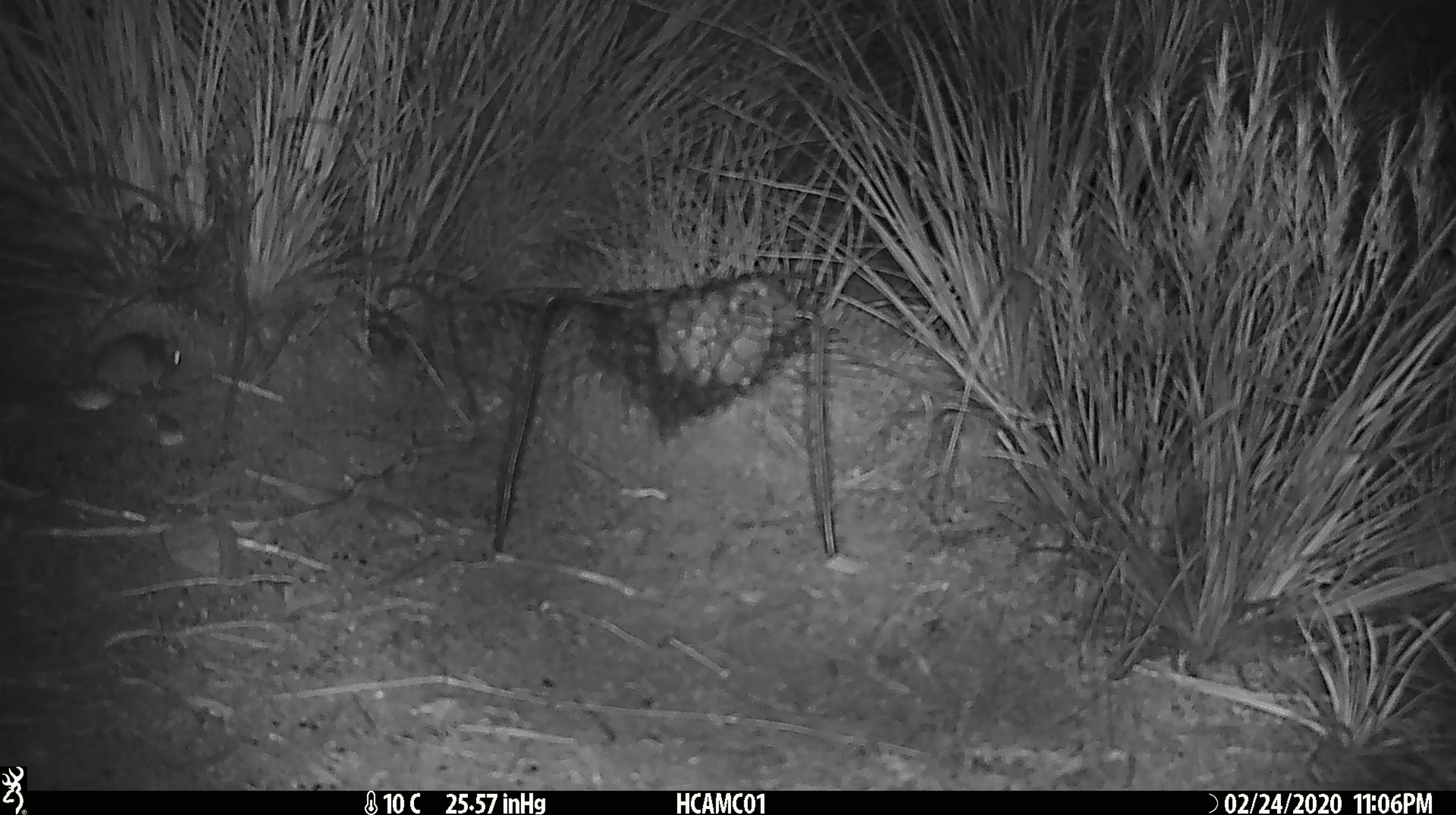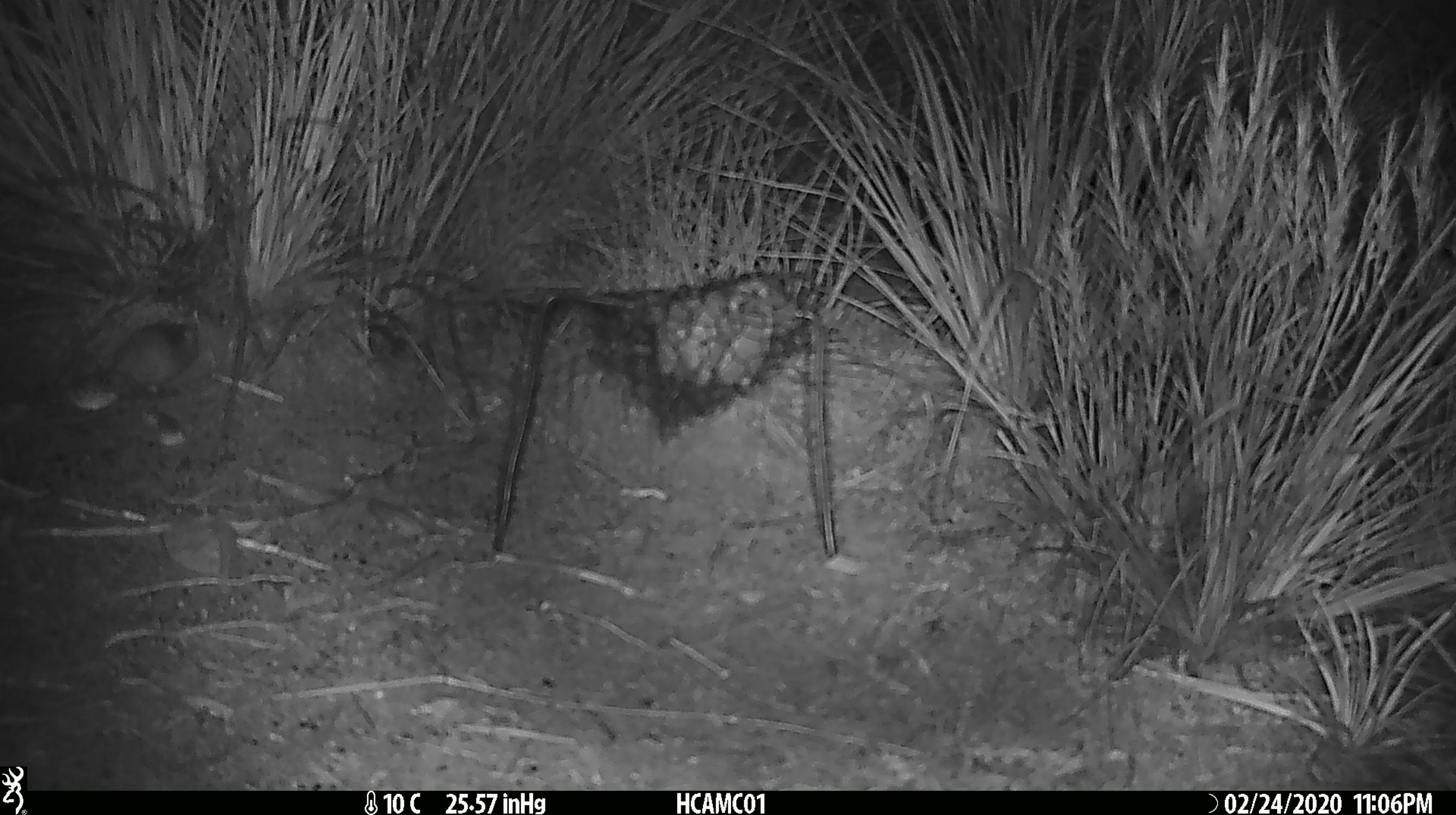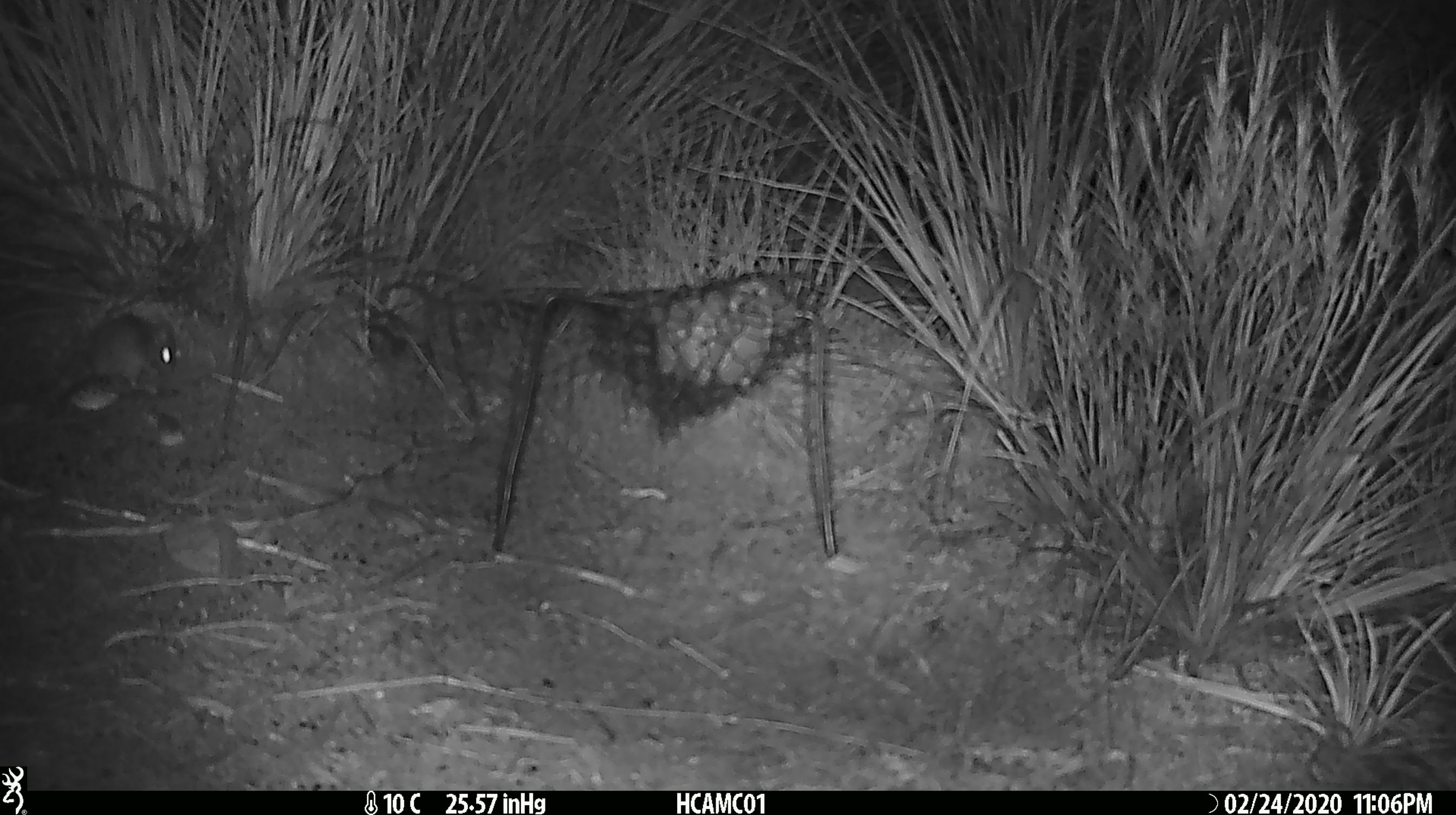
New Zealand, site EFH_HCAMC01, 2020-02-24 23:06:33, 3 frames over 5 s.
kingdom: Animalia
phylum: Chordata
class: Mammalia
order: Rodentia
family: Muridae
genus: Mus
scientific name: Mus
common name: mouse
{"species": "mouse (Mus)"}